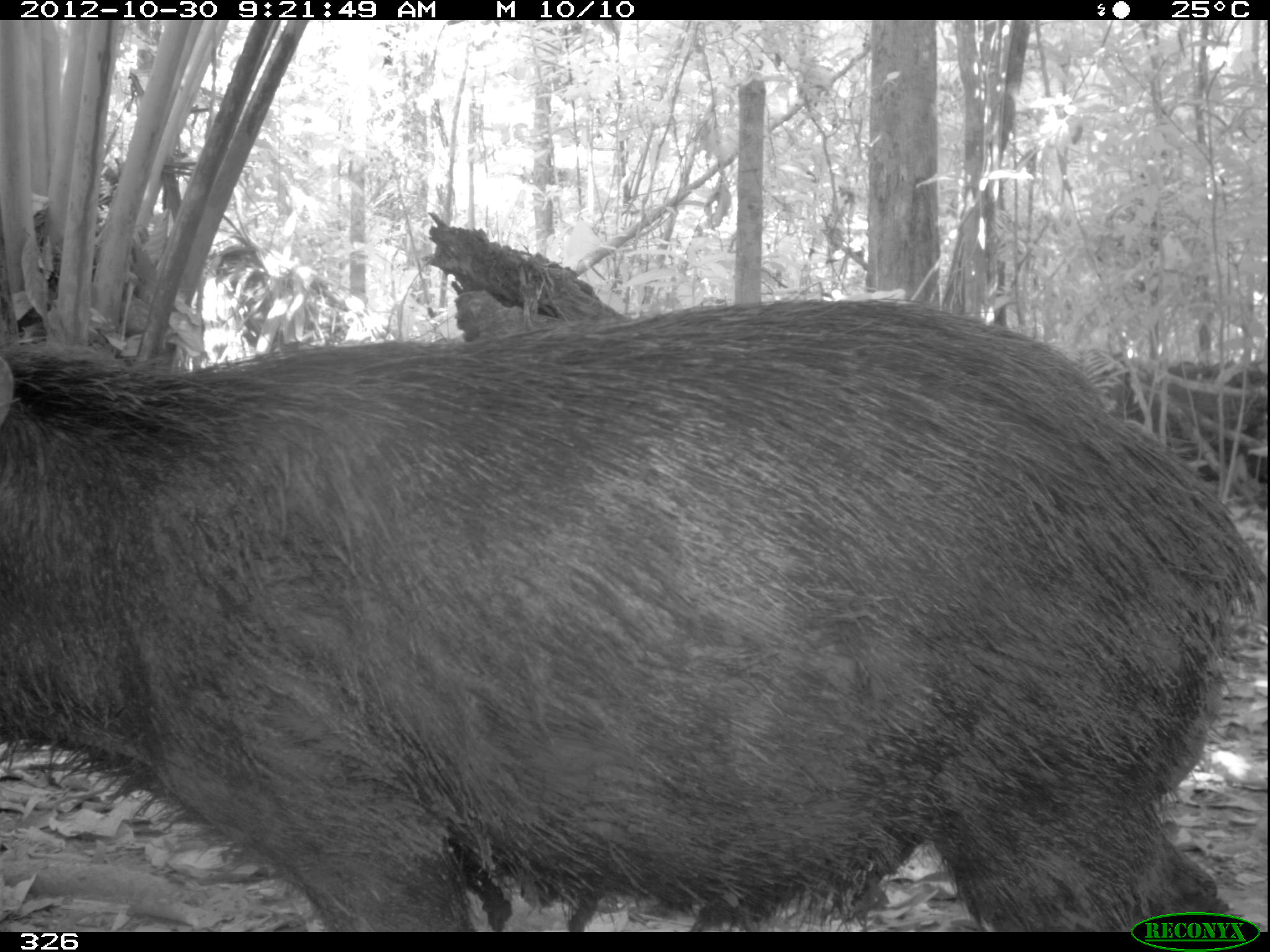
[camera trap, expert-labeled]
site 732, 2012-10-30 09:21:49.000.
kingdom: Animalia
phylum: Chordata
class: Mammalia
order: Artiodactyla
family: Tayassuidae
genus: Tayassu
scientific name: Tayassu pecari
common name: white-lipped peccary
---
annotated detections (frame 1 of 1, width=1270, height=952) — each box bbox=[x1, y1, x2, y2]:
tayassu pecari: bbox=[0, 298, 1265, 933]